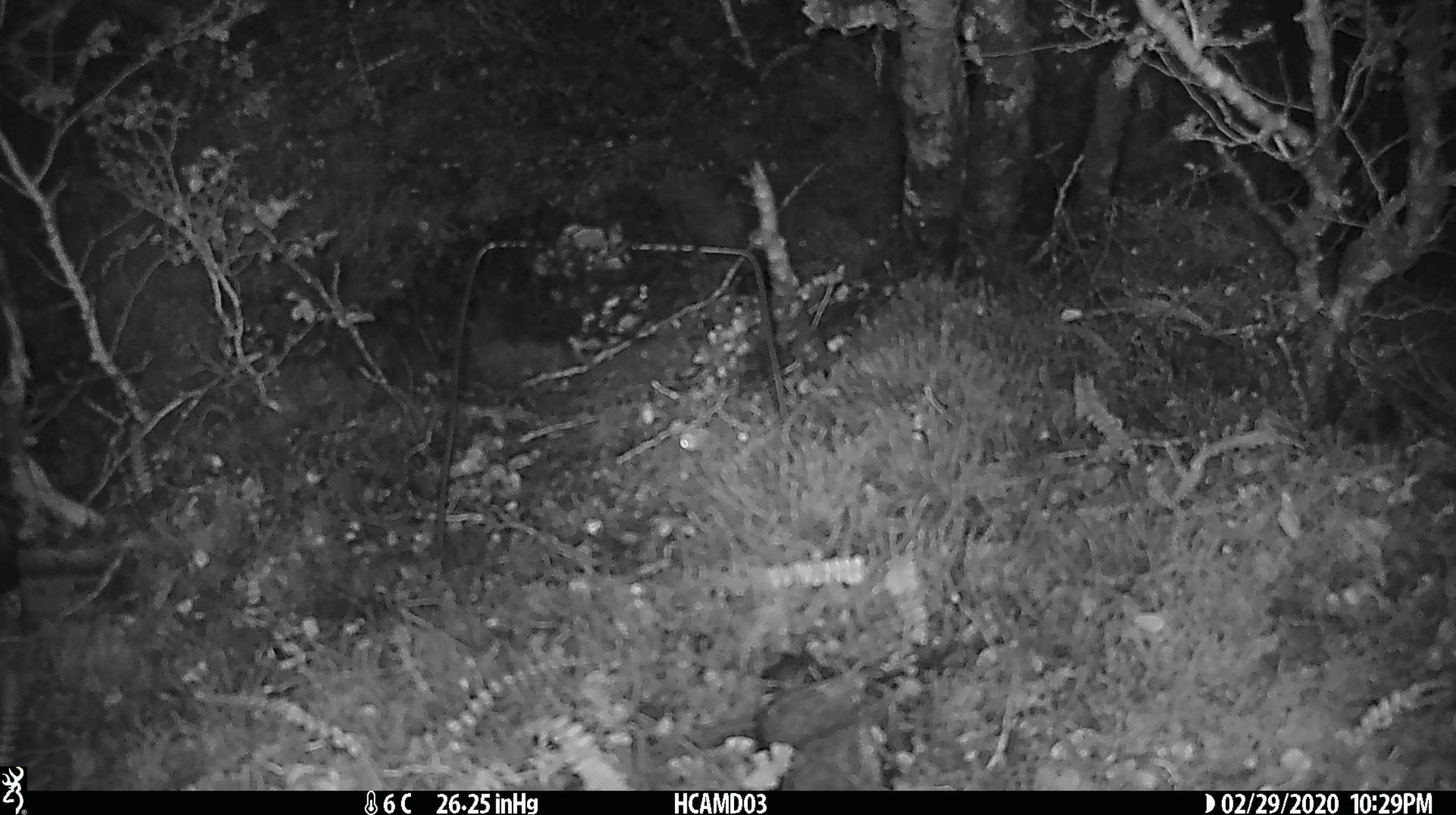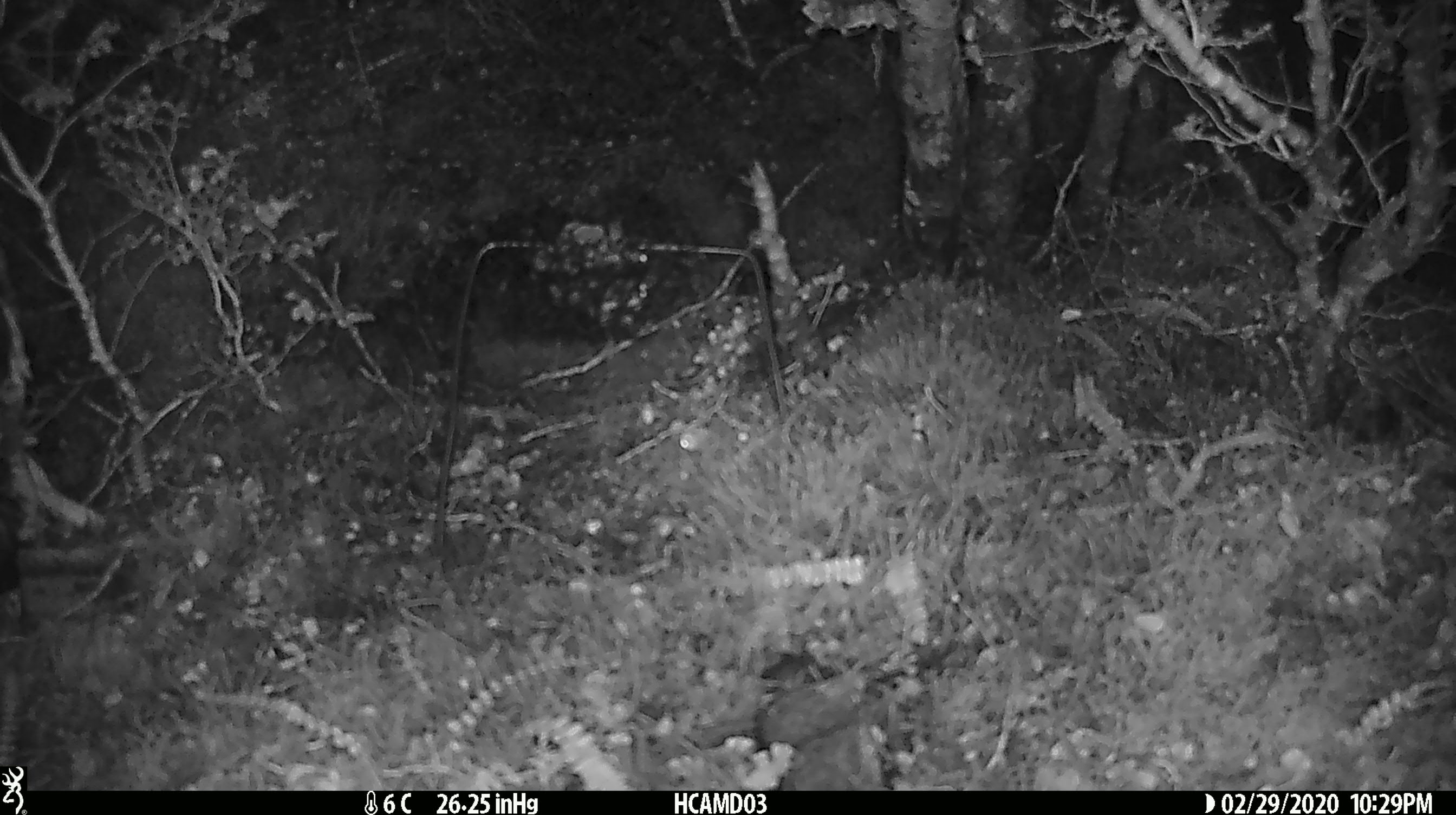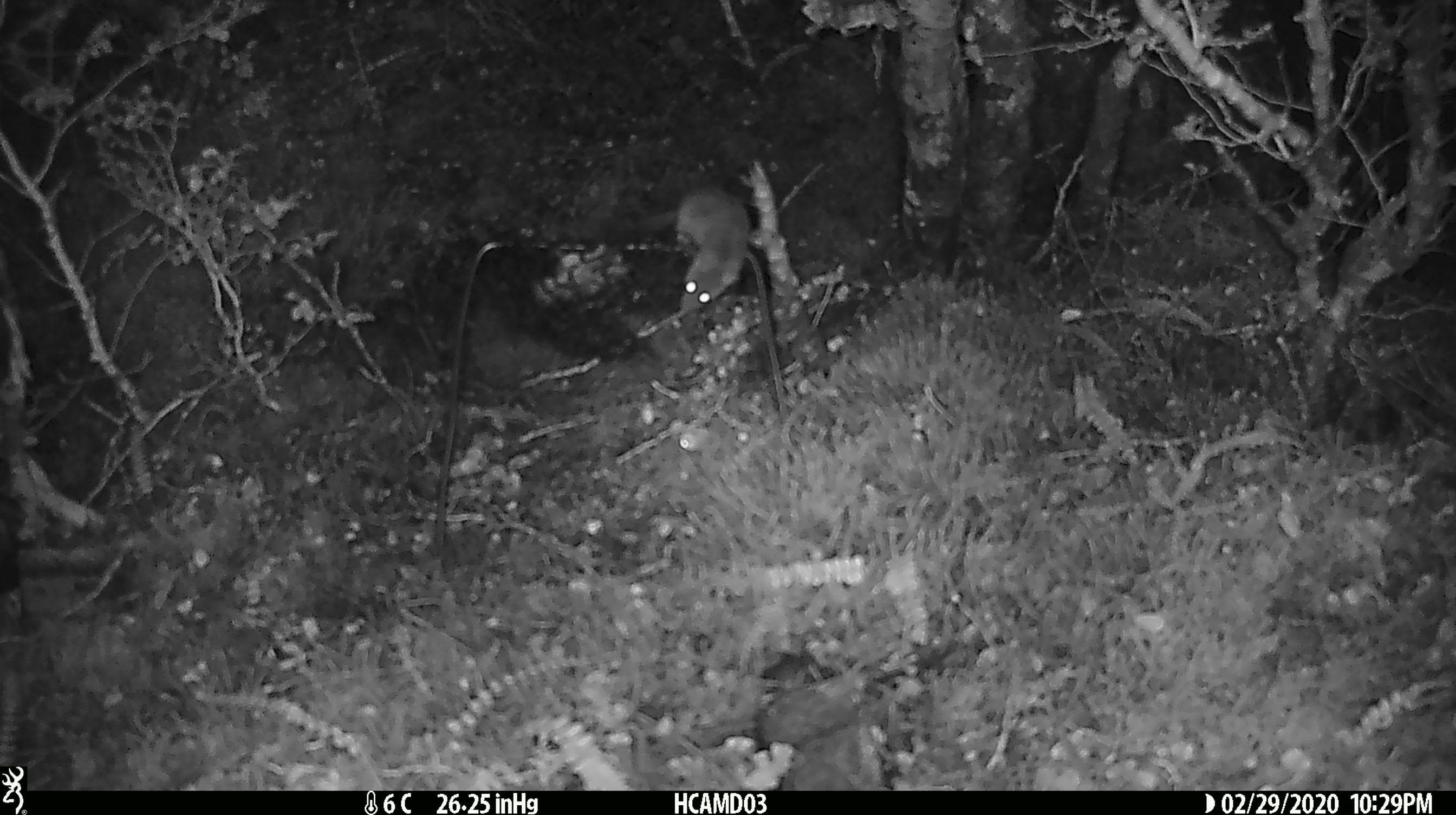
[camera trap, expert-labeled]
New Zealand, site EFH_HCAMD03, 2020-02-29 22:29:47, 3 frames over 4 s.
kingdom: Animalia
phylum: Chordata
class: Mammalia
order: Rodentia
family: Muridae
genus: Mus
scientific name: Mus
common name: mouse